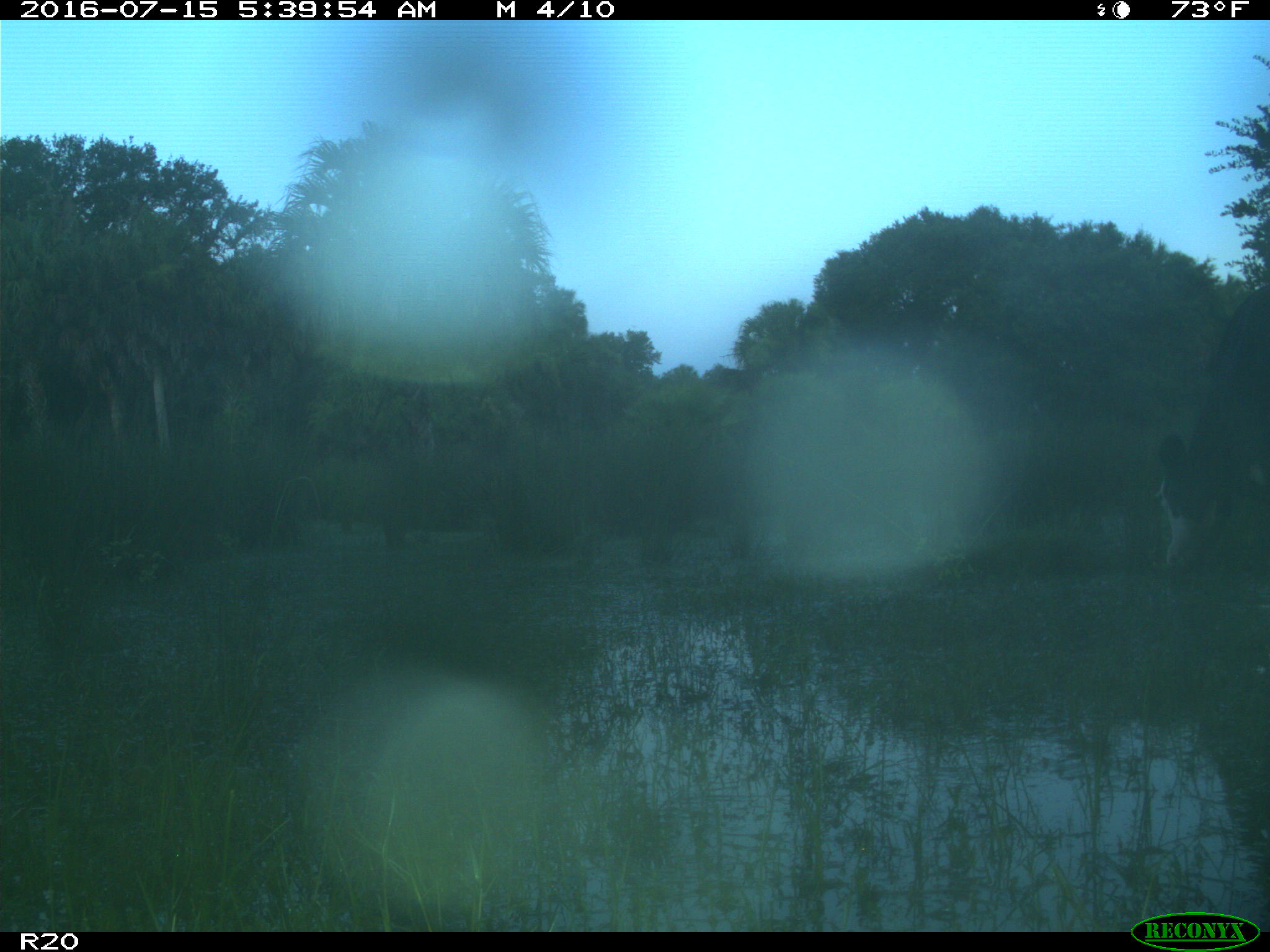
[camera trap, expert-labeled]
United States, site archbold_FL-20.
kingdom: Animalia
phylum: Chordata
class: Mammalia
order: Artiodactyla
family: Bovidae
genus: Bos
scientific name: Bos taurus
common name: domestic cow